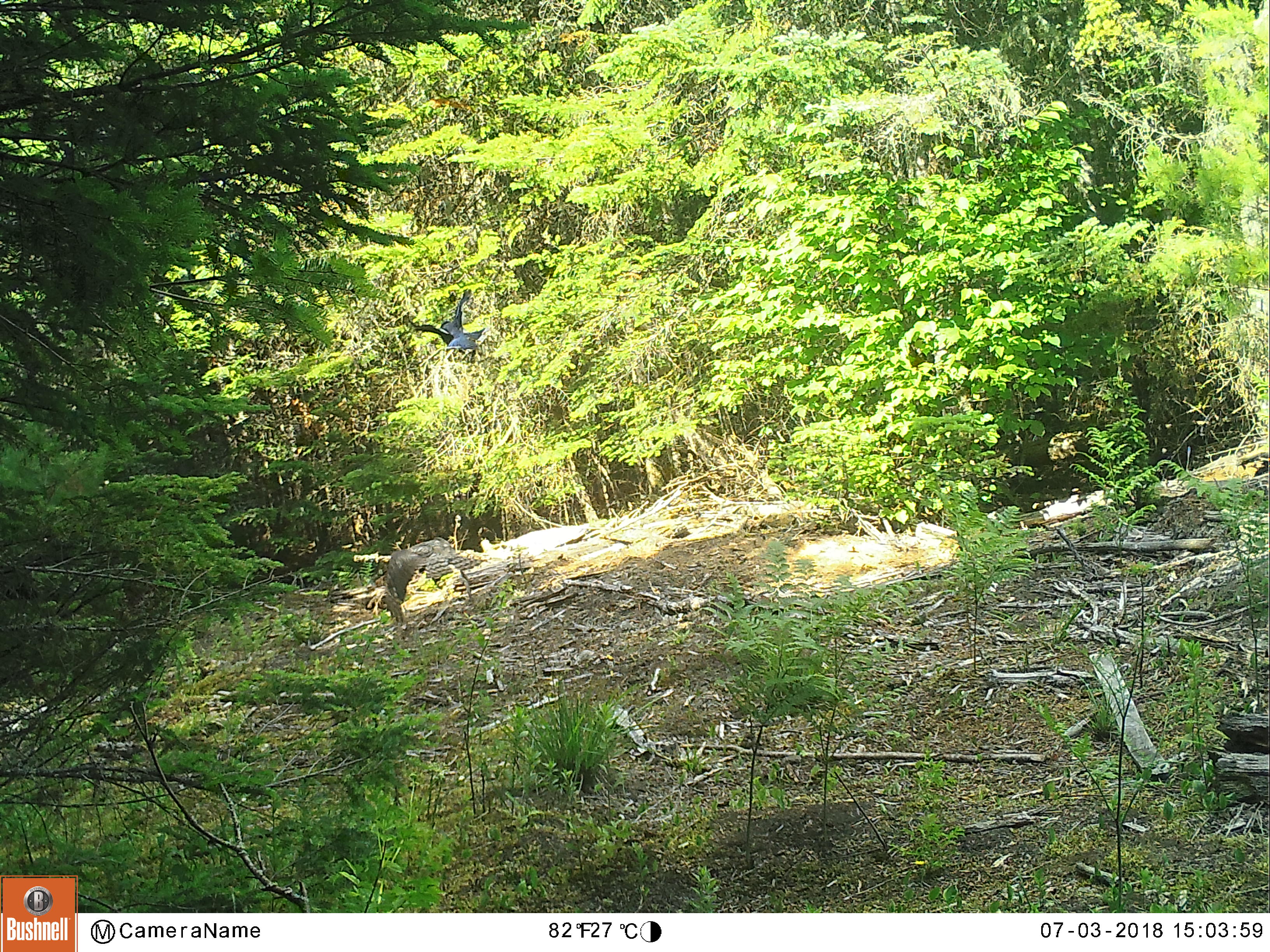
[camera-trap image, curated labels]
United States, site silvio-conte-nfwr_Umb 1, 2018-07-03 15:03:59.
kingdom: Animalia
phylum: Chordata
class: Aves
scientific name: Aves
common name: bird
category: bird sp.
Bird sp. (bird) (Aves).